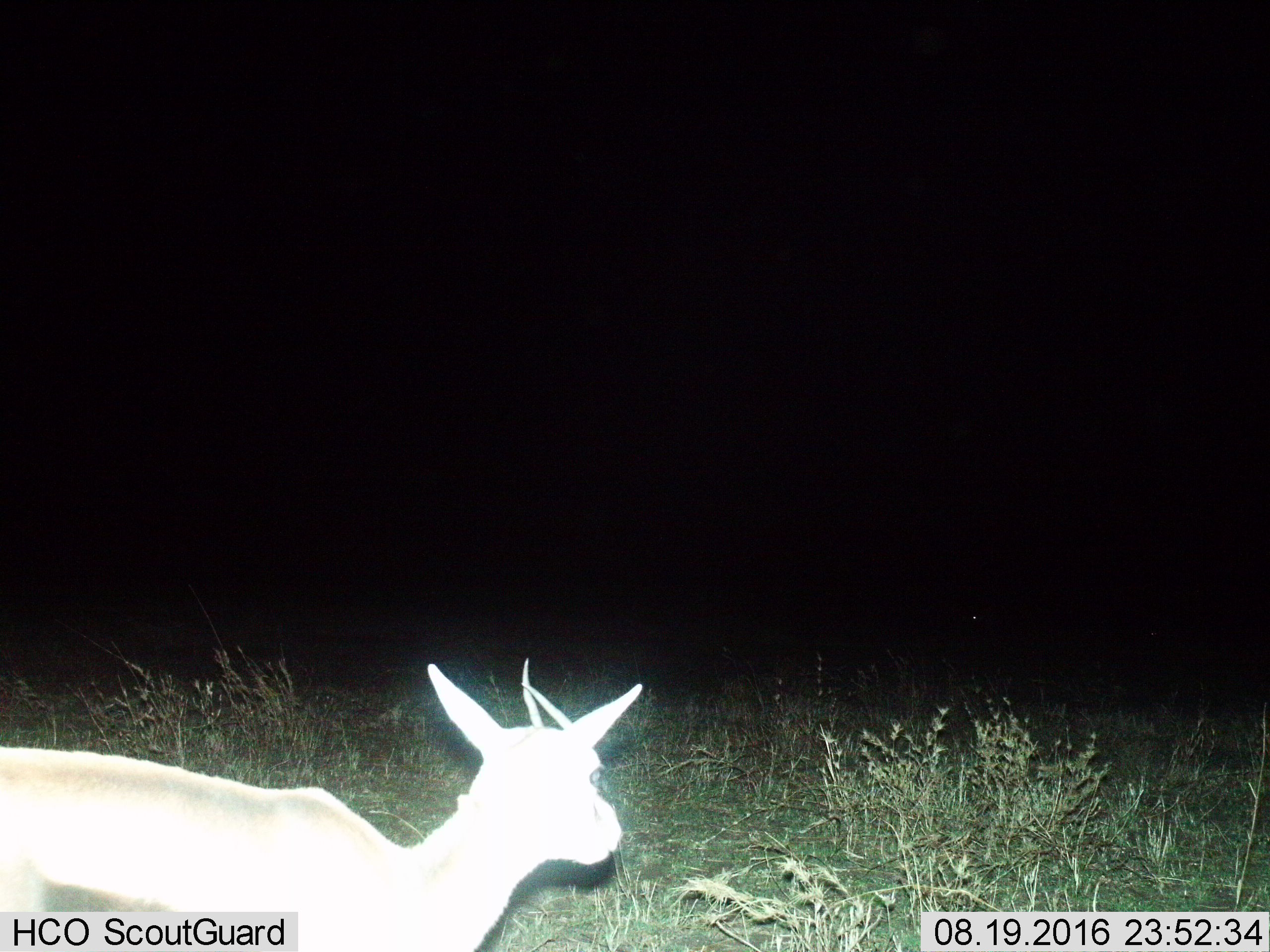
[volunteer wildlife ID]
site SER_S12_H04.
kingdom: Animalia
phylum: Chordata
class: Mammalia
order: Artiodactyla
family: Bovidae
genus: Eudorcas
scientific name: Eudorcas thomsonii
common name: thomson's gazelle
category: gazellethomsons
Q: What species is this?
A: Gazellethomsons (thomson's gazelle) (Eudorcas thomsonii).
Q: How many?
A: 1.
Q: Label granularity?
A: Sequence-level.